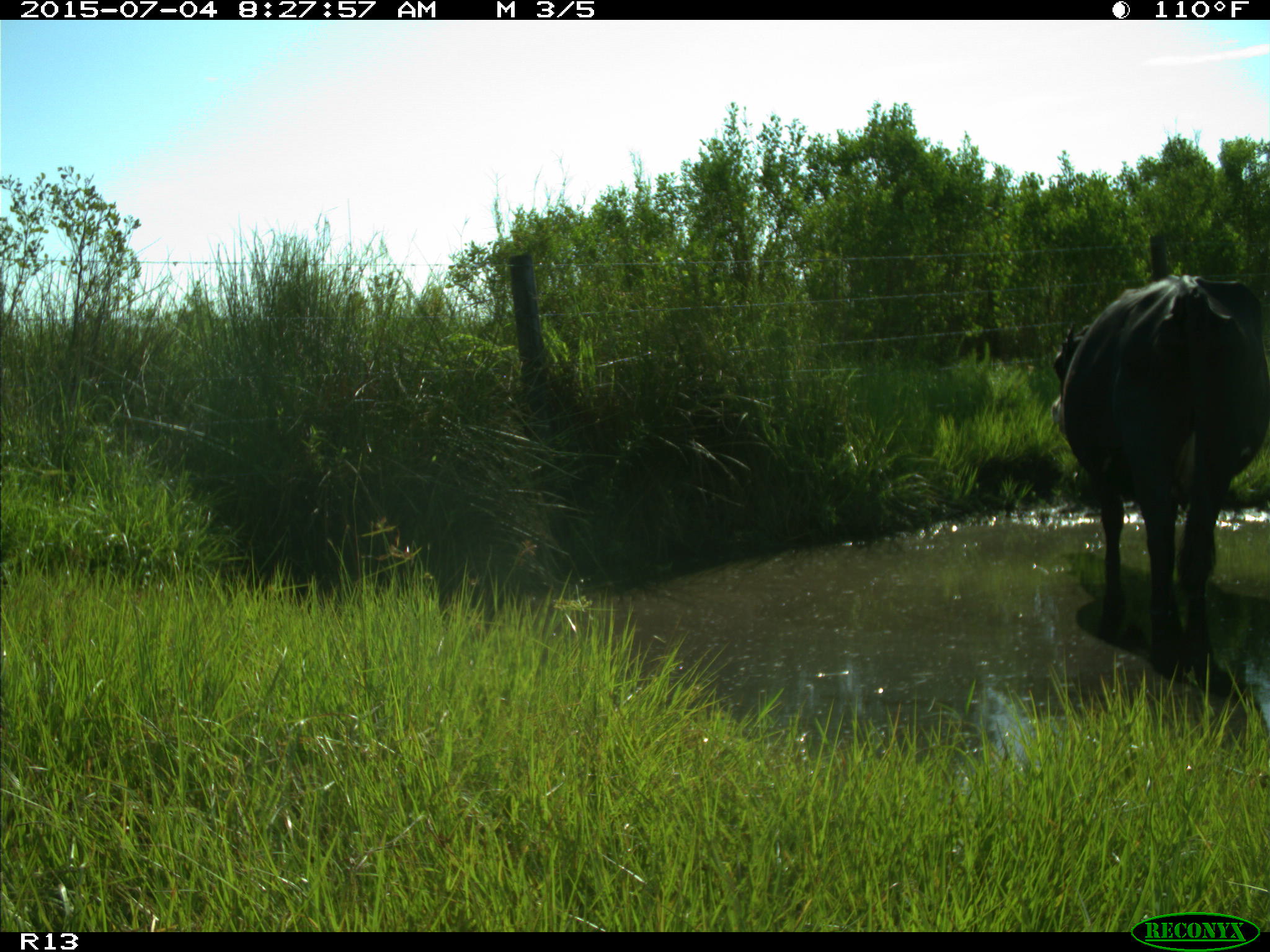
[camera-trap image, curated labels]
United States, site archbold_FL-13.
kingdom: Animalia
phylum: Chordata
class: Mammalia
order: Artiodactyla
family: Bovidae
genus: Bos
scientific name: Bos taurus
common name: domestic cow